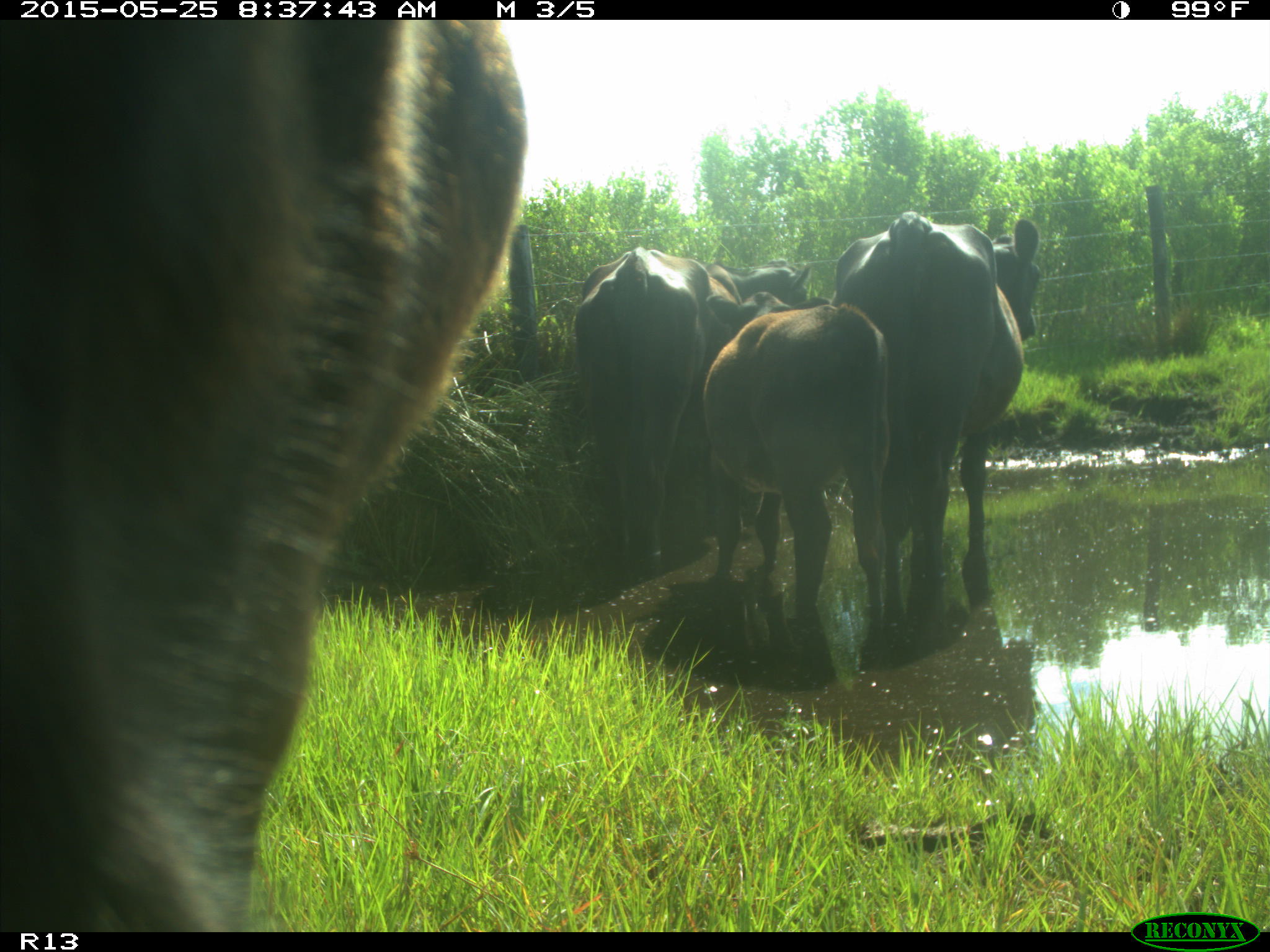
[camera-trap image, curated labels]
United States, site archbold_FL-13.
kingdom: Animalia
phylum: Chordata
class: Mammalia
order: Artiodactyla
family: Bovidae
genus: Bos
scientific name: Bos taurus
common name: domestic cow